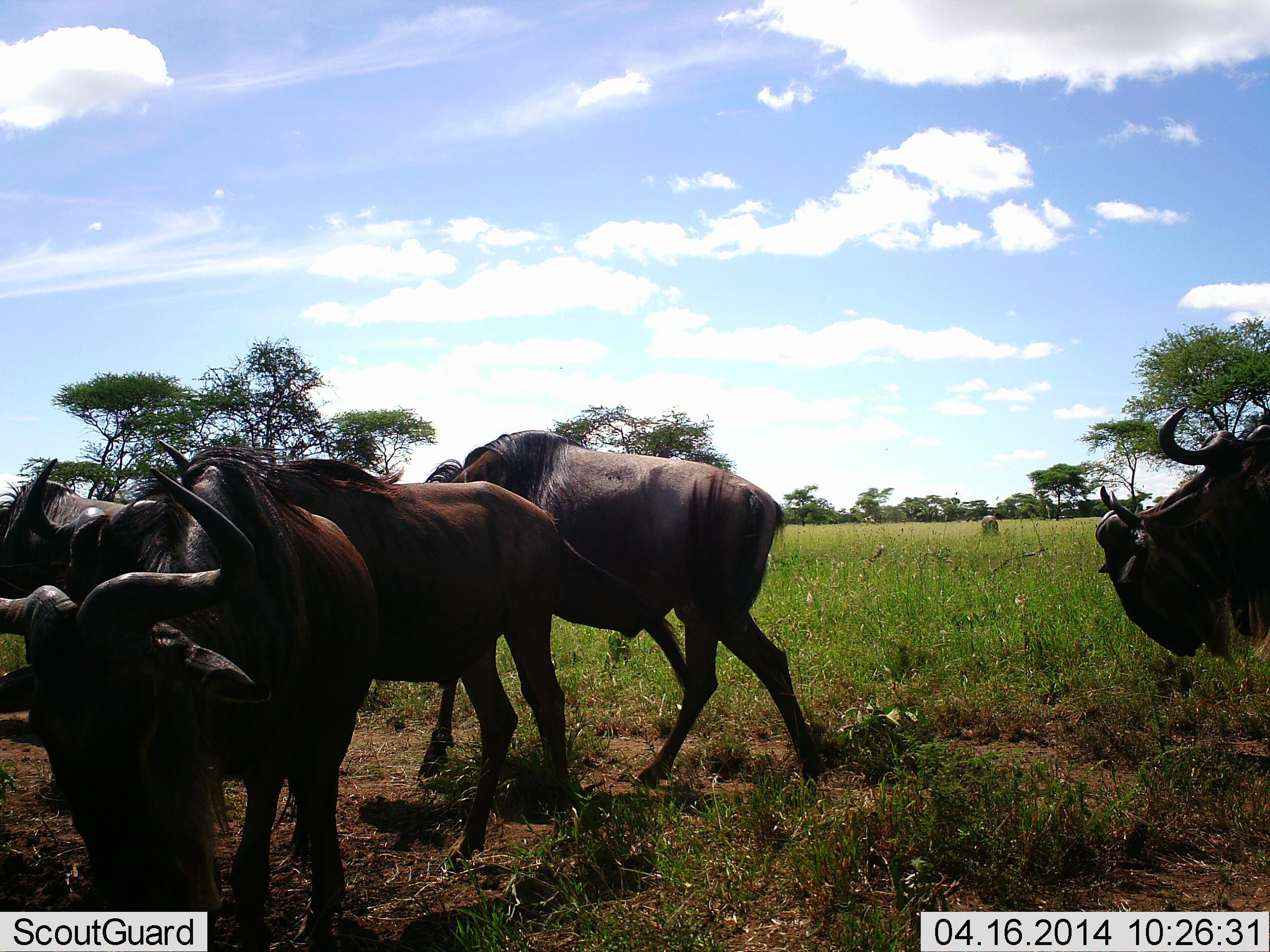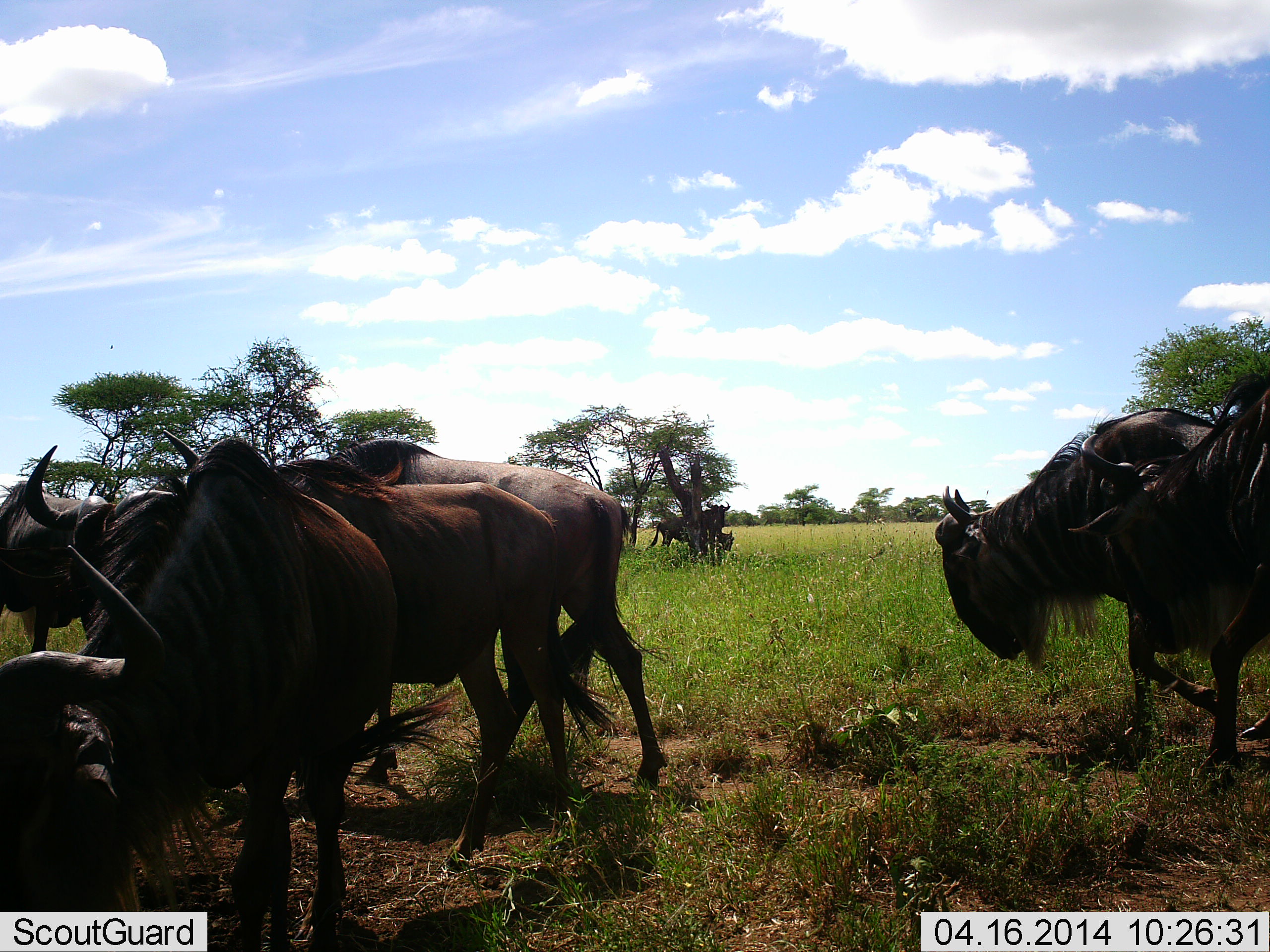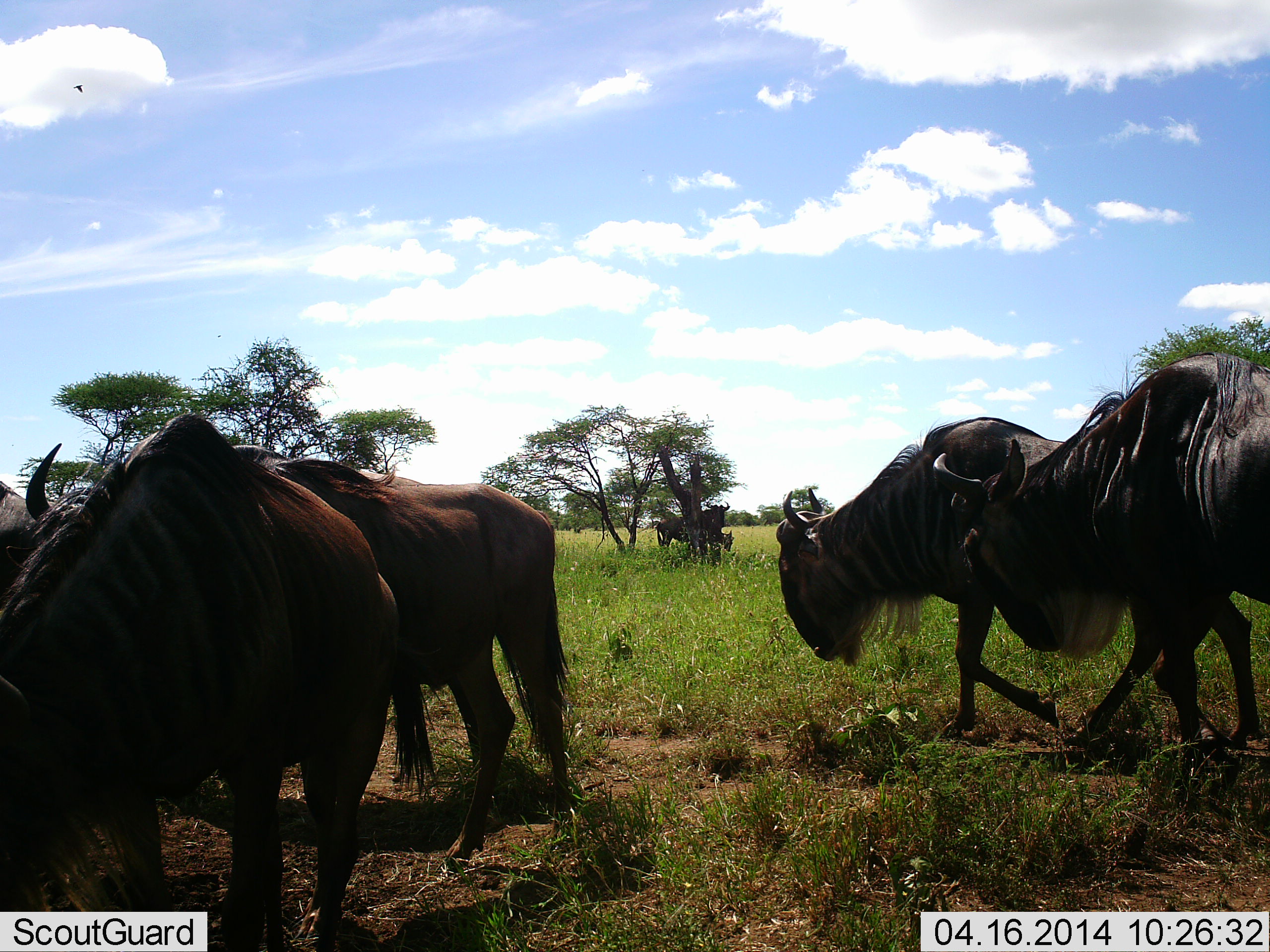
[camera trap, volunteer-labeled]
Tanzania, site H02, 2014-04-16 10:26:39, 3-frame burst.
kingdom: Animalia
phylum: Chordata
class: Mammalia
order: Artiodactyla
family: Bovidae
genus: Connochaetes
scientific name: Connochaetes taurinus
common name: blue wildebeest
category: wildebeest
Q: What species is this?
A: Wildebeest (blue wildebeest) (Connochaetes taurinus).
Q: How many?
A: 8.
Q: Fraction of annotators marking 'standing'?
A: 60%.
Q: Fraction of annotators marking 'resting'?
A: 20%.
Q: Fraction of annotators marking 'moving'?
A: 70%.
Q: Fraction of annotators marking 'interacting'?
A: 10%.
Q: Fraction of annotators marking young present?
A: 10%.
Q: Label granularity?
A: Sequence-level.